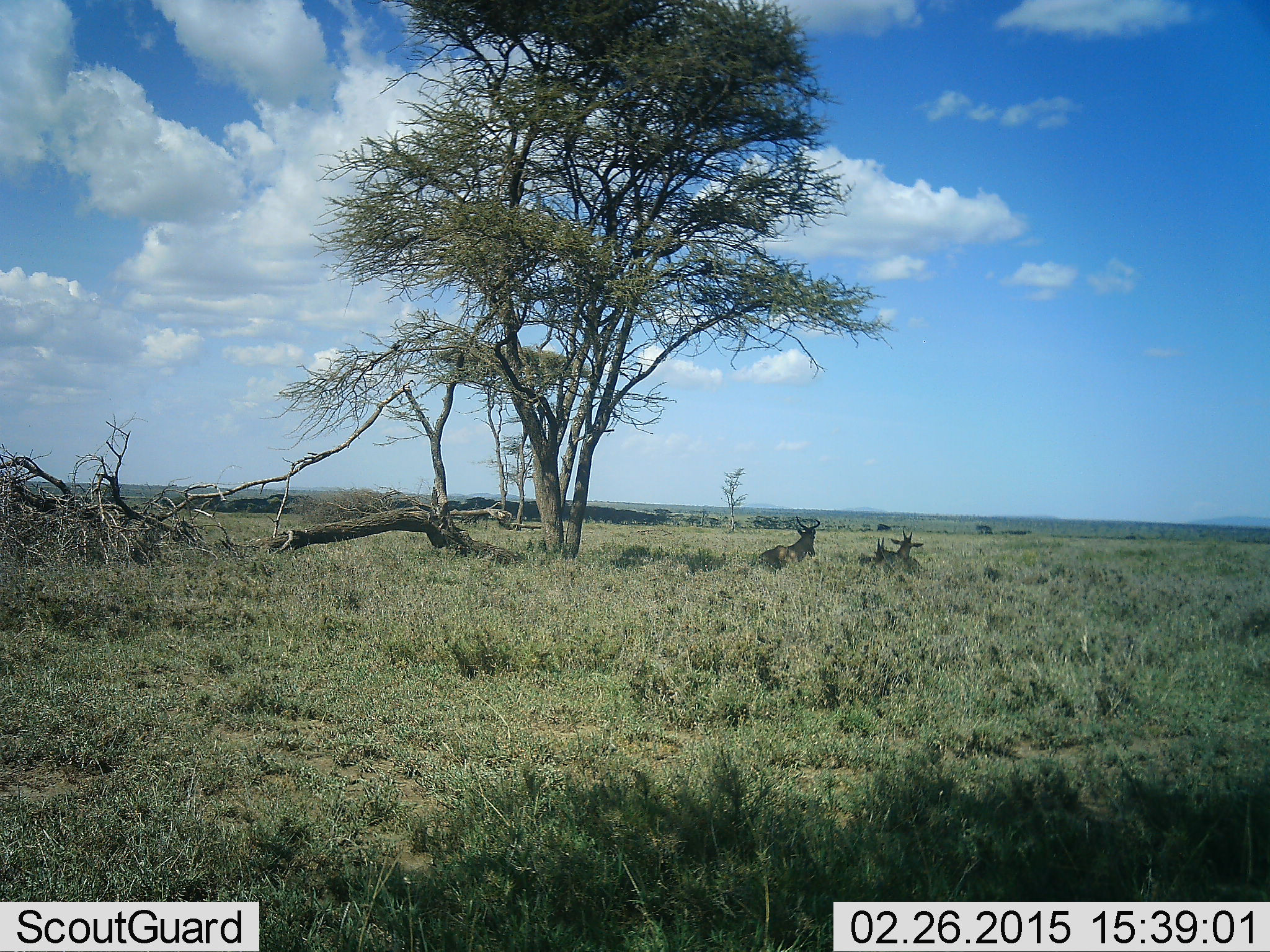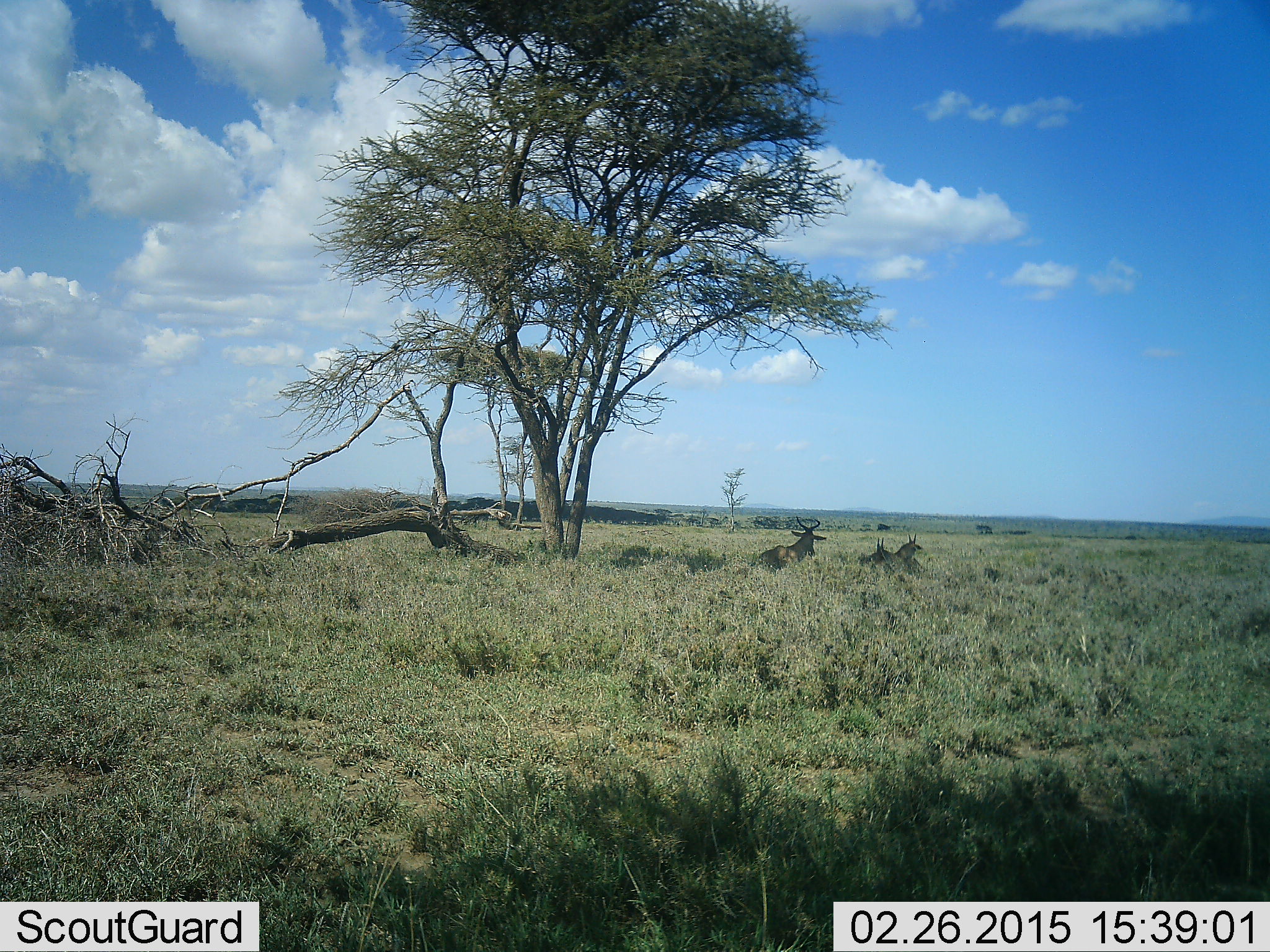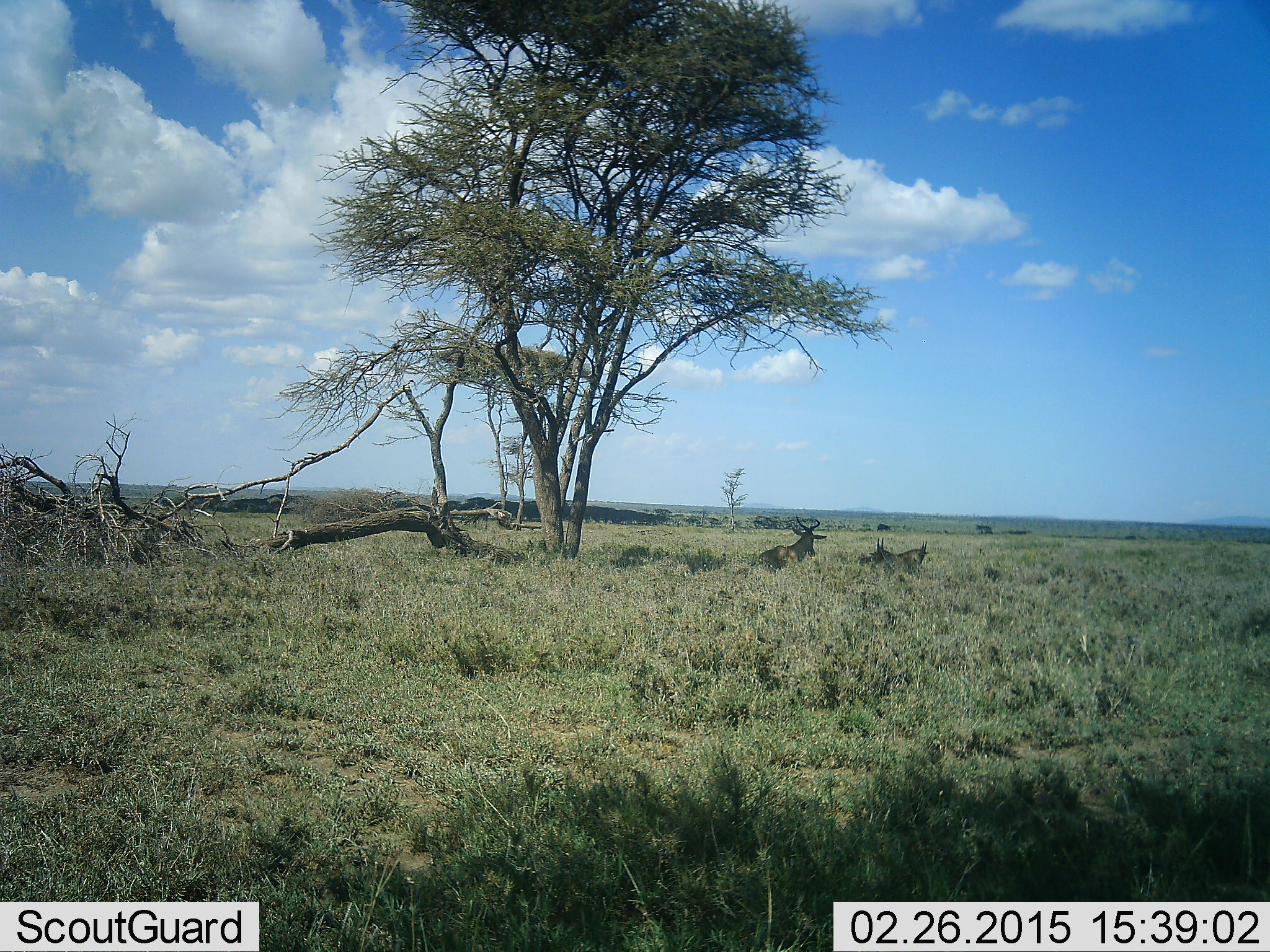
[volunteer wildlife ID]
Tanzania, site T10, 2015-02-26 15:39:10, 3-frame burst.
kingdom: Animalia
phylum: Chordata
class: Mammalia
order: Artiodactyla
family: Bovidae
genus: Alcelaphus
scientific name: Alcelaphus buselaphus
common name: hartebeest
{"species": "hartebeest (Alcelaphus buselaphus)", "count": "3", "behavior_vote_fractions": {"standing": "0%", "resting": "100%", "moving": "0%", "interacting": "0%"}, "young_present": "0%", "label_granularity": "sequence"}